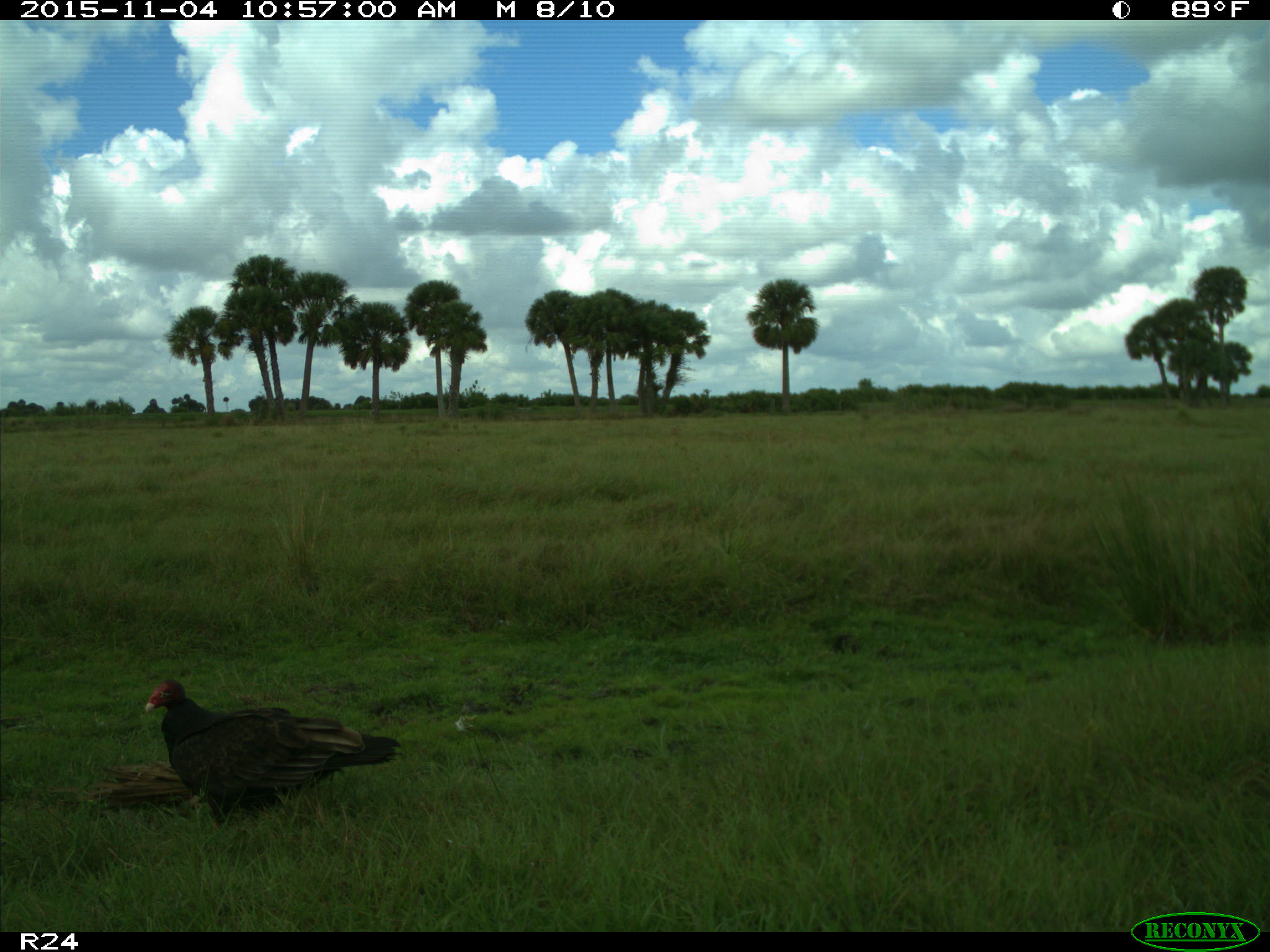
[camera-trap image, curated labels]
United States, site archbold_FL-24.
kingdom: Animalia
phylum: Chordata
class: Aves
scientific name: Aves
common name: birds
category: unidentified bird